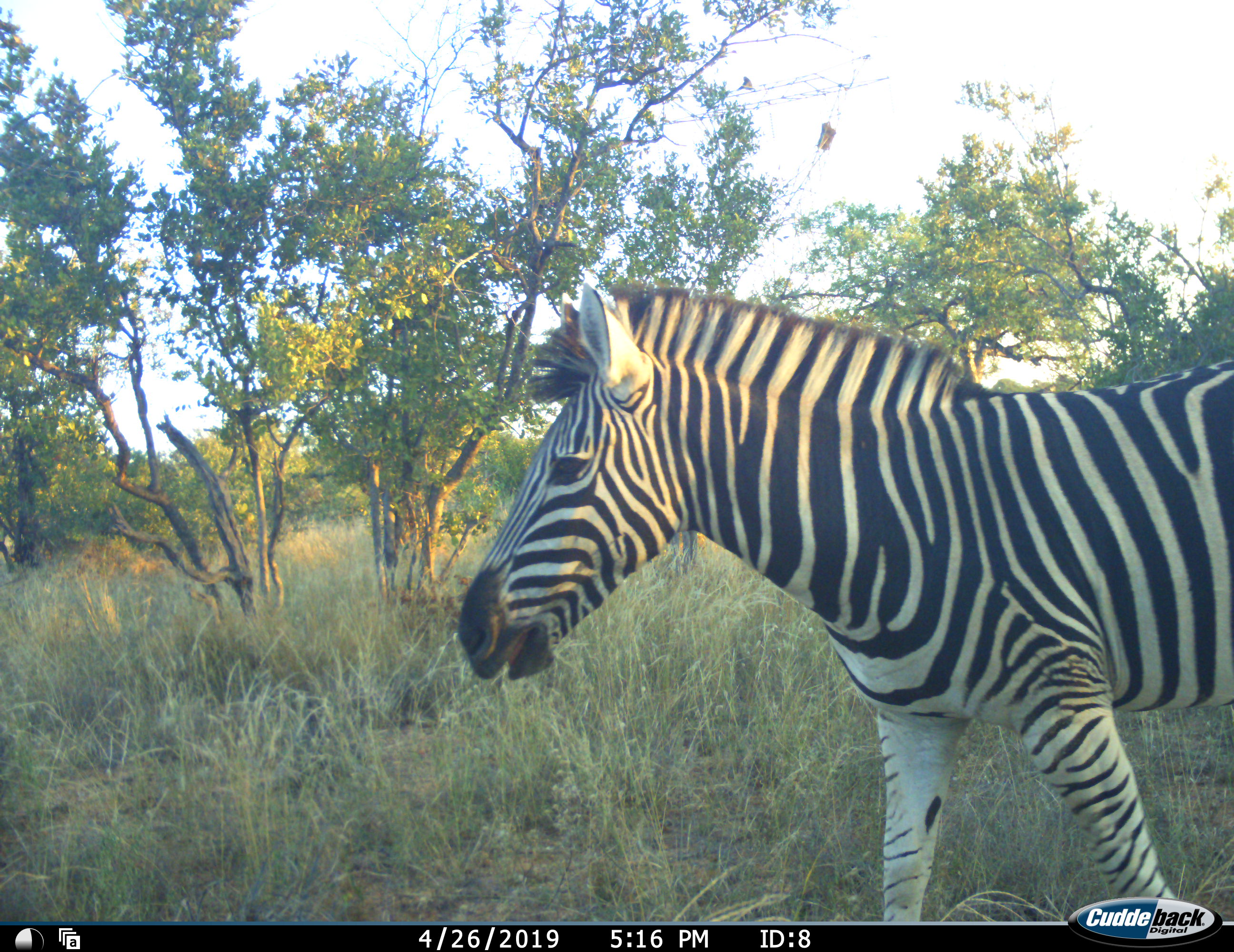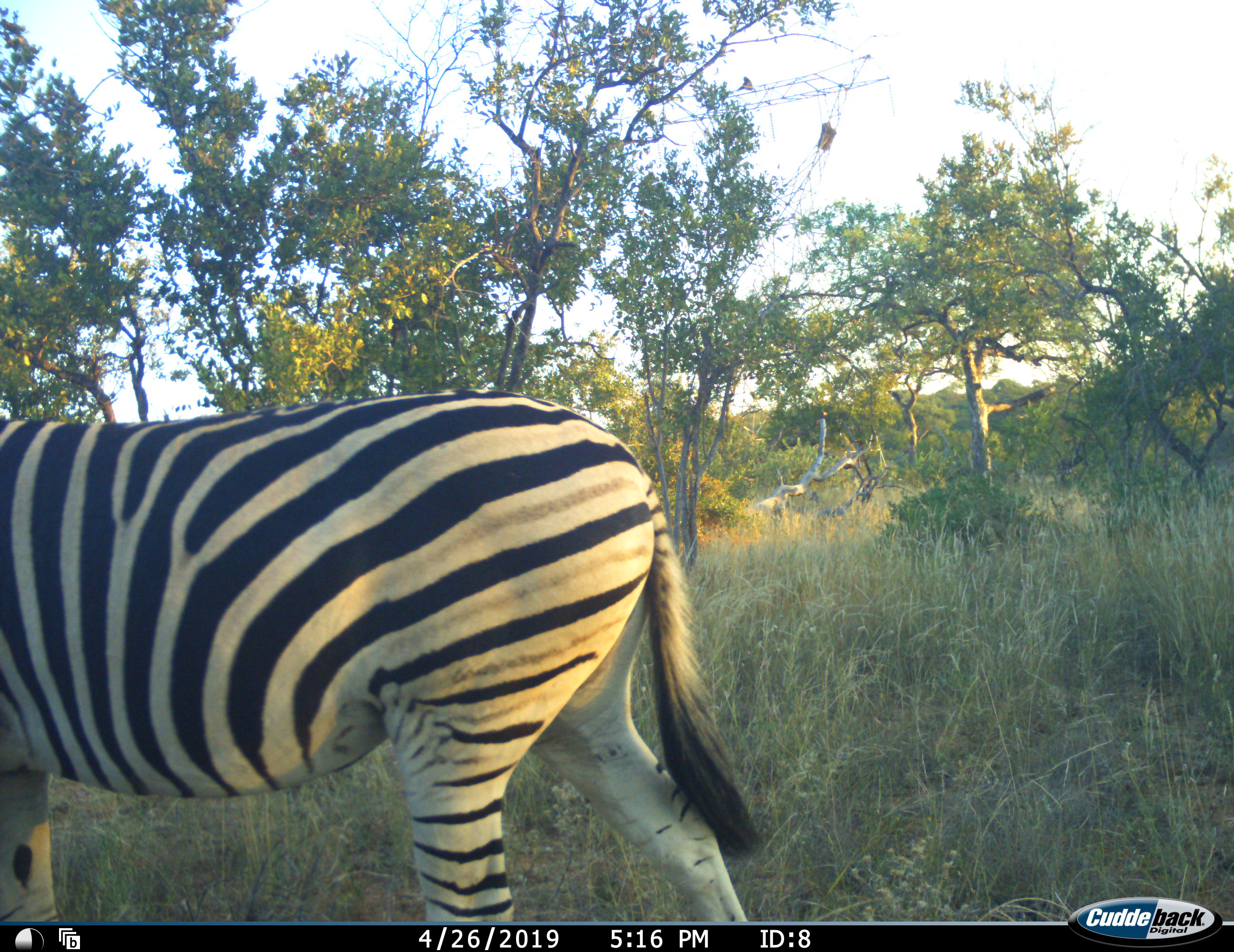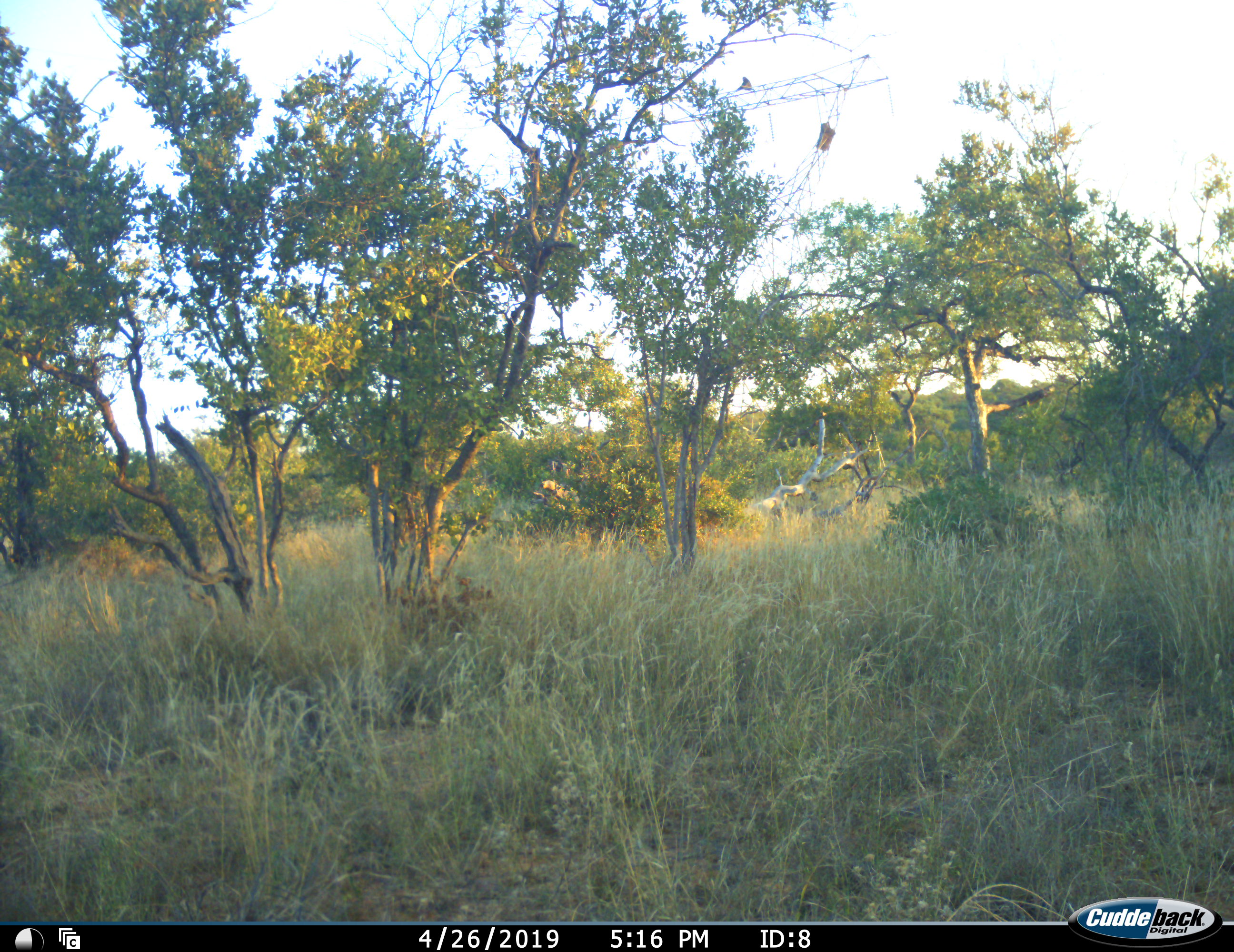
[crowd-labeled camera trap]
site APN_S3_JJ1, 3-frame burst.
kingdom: Animalia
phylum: Chordata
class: Mammalia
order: Perissodactyla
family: Equidae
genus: Equus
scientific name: Equus quagga burchellii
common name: burchell's zebra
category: zebraburchells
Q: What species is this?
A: Zebraburchells (burchell's zebra) (Equus quagga burchellii).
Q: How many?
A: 1.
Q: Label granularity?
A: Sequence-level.